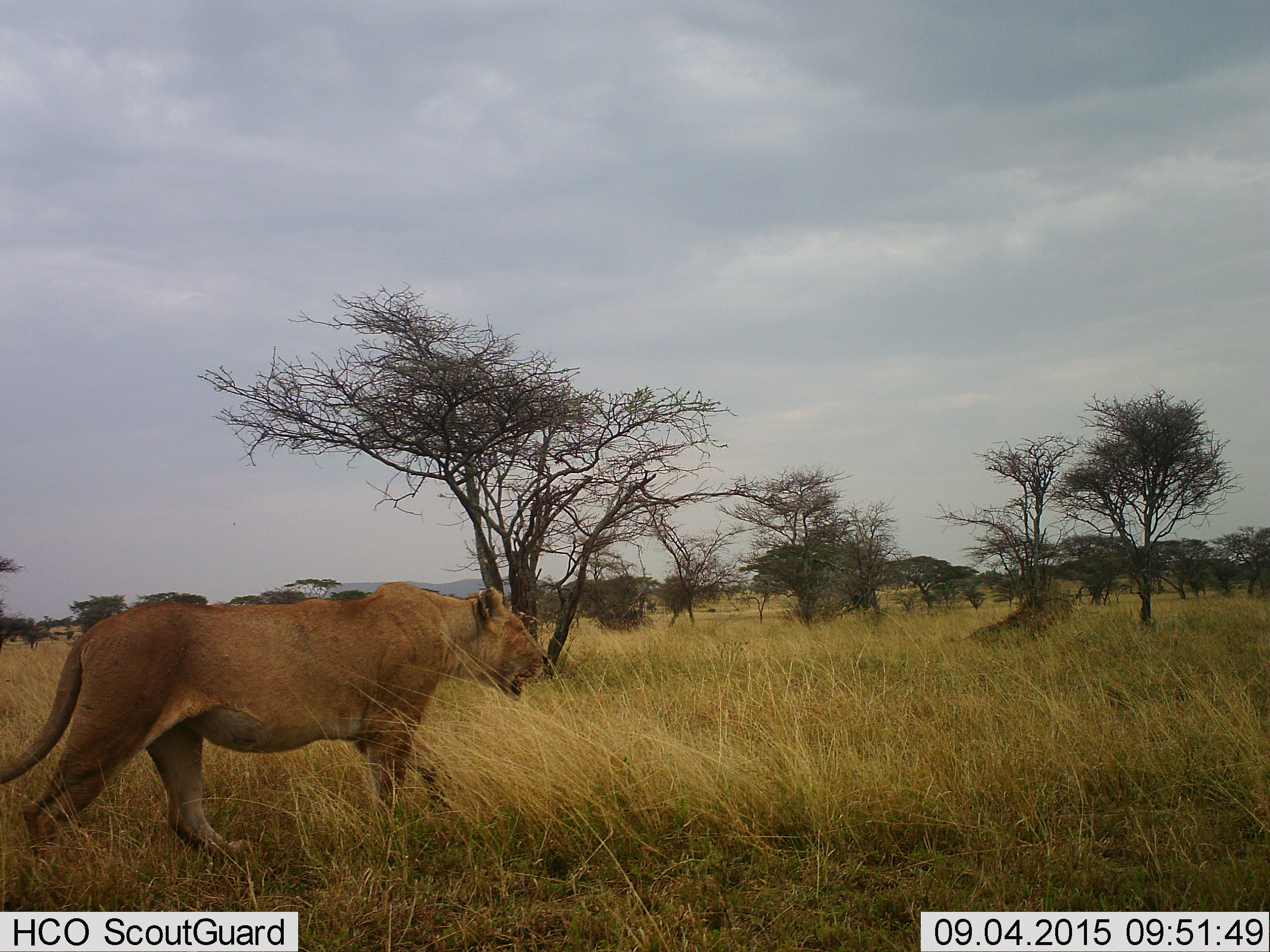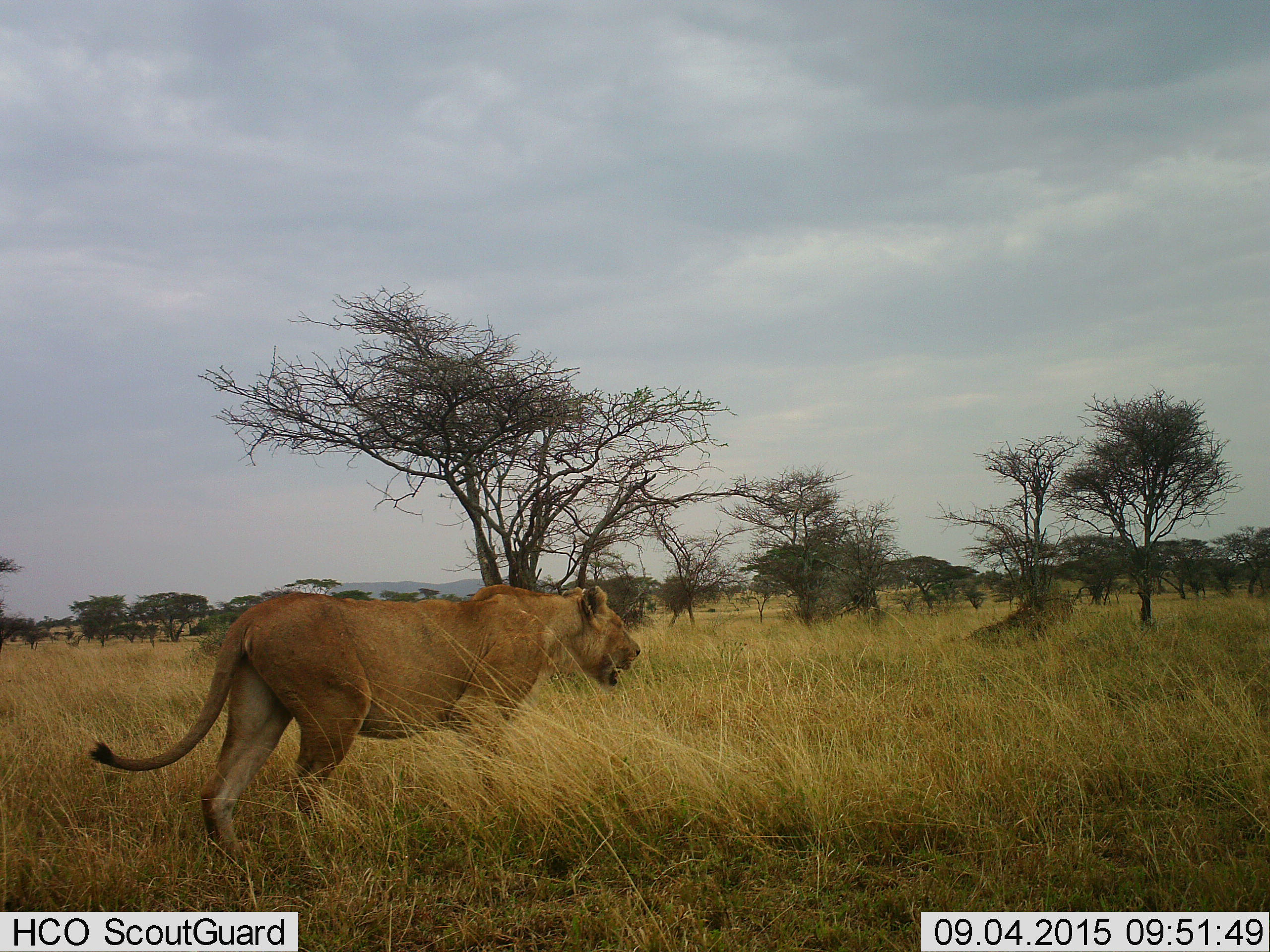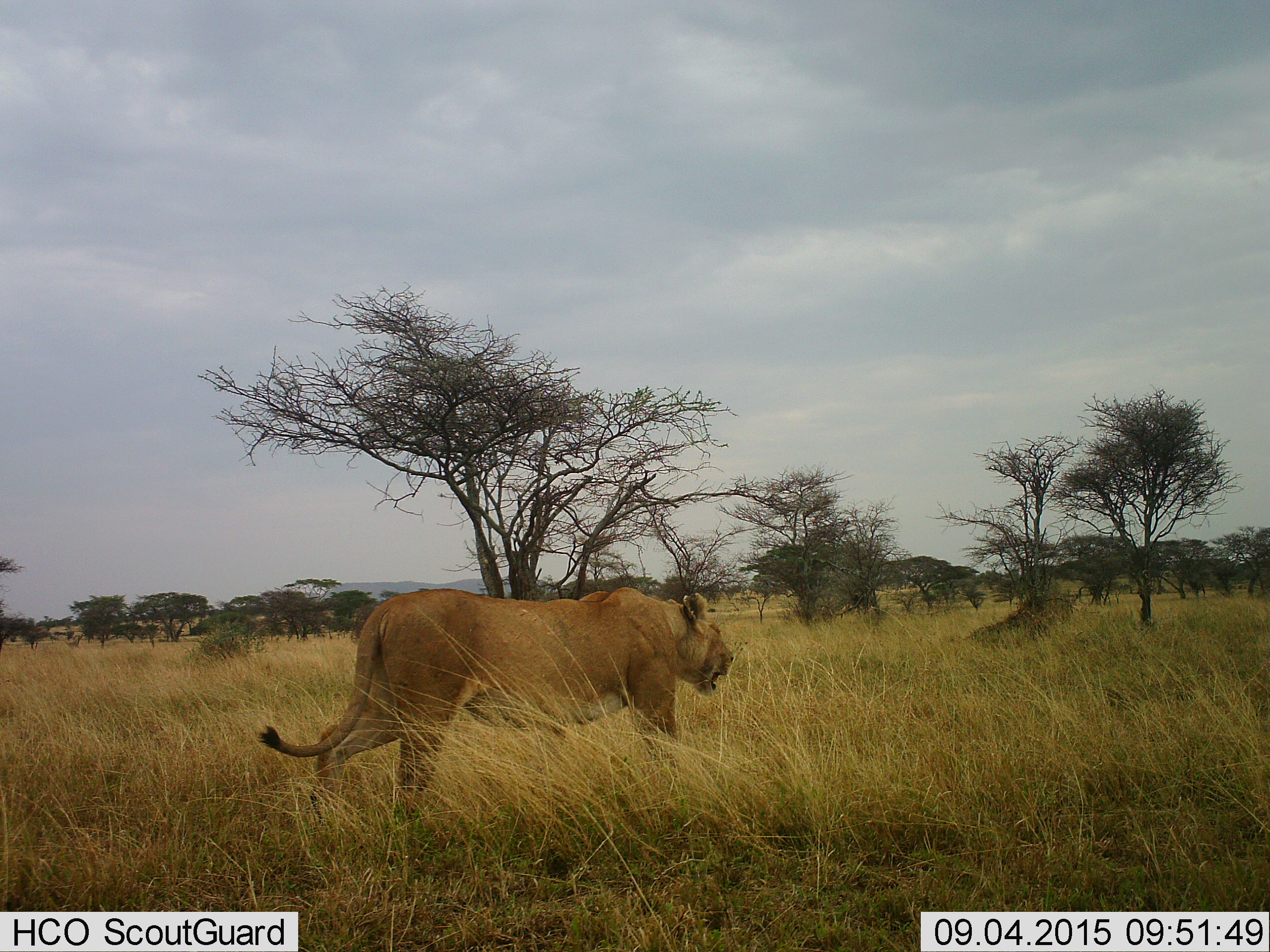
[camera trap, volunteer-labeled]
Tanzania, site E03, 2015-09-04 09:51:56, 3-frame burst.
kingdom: Animalia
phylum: Chordata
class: Mammalia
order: Carnivora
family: Felidae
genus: Panthera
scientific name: Panthera leo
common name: lion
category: lionfemale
Lionfemale (lion) (Panthera leo), count 1. Behavior (volunteer vote fractions): standing 0%, resting 0%, moving 100%, interacting 0%. Young present (vote fraction): 0%. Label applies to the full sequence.